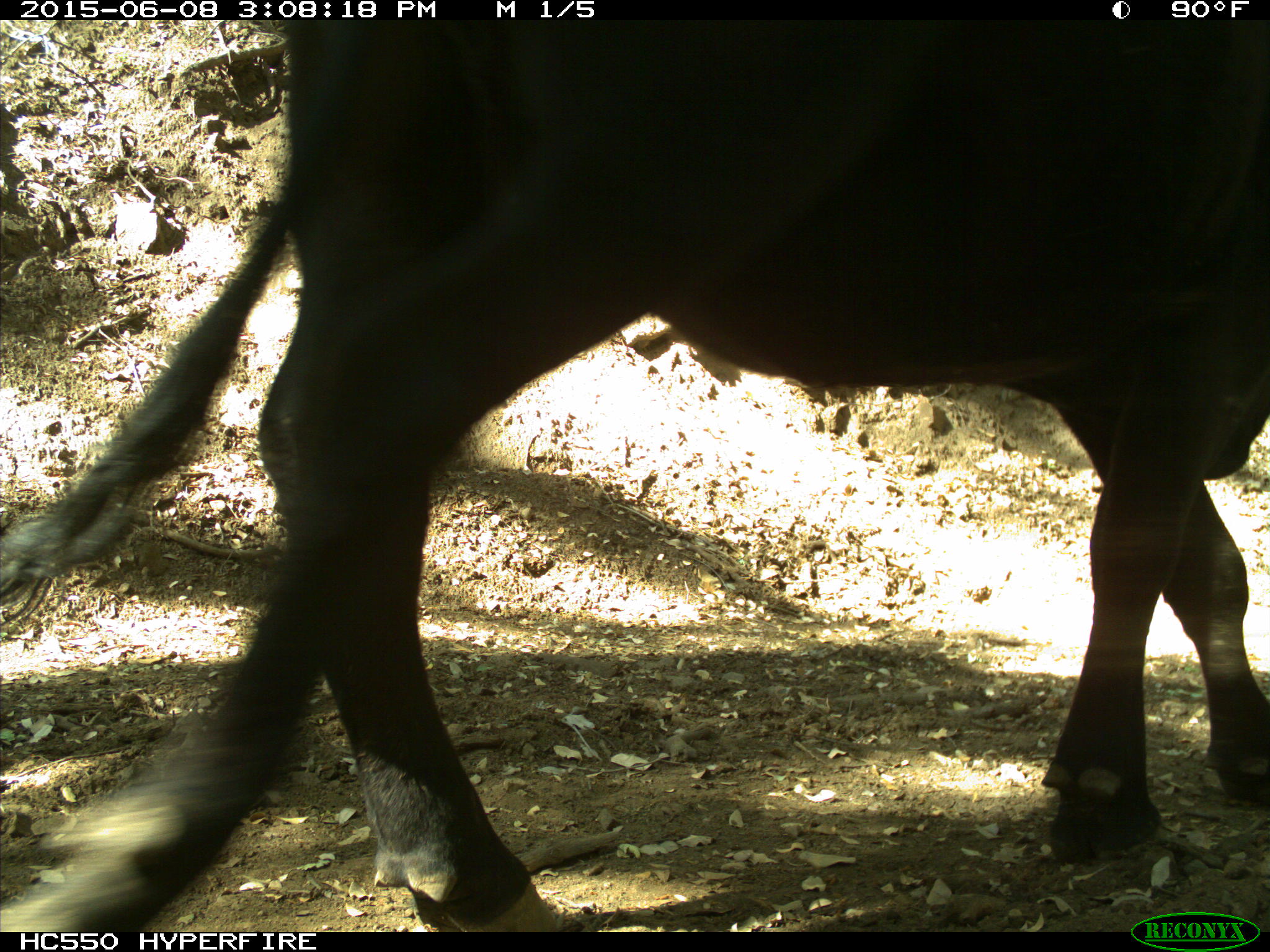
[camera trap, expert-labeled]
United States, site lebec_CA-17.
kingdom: Animalia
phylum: Chordata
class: Mammalia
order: Artiodactyla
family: Bovidae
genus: Bos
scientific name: Bos taurus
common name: domestic cow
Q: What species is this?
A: Bos taurus (domestic cow).